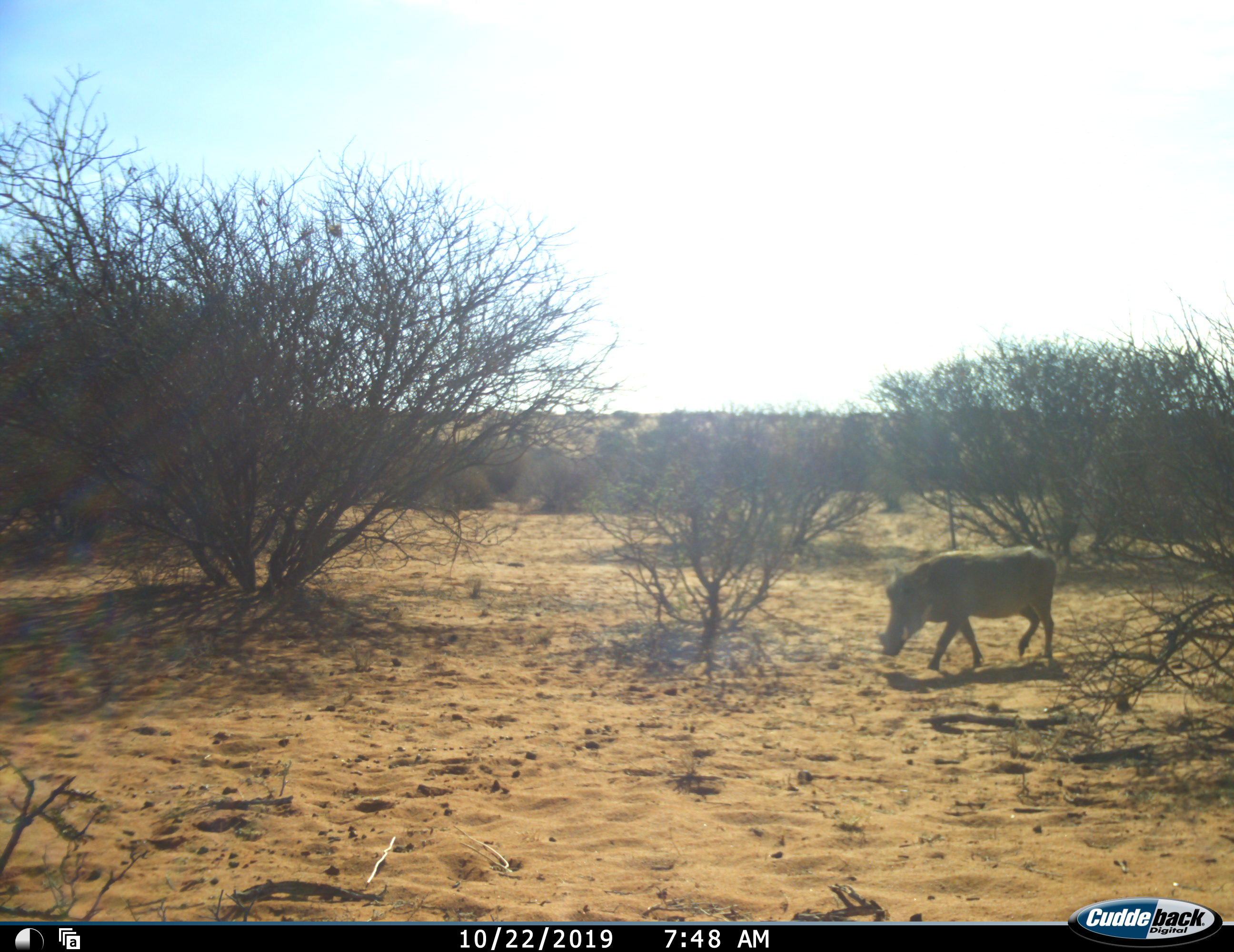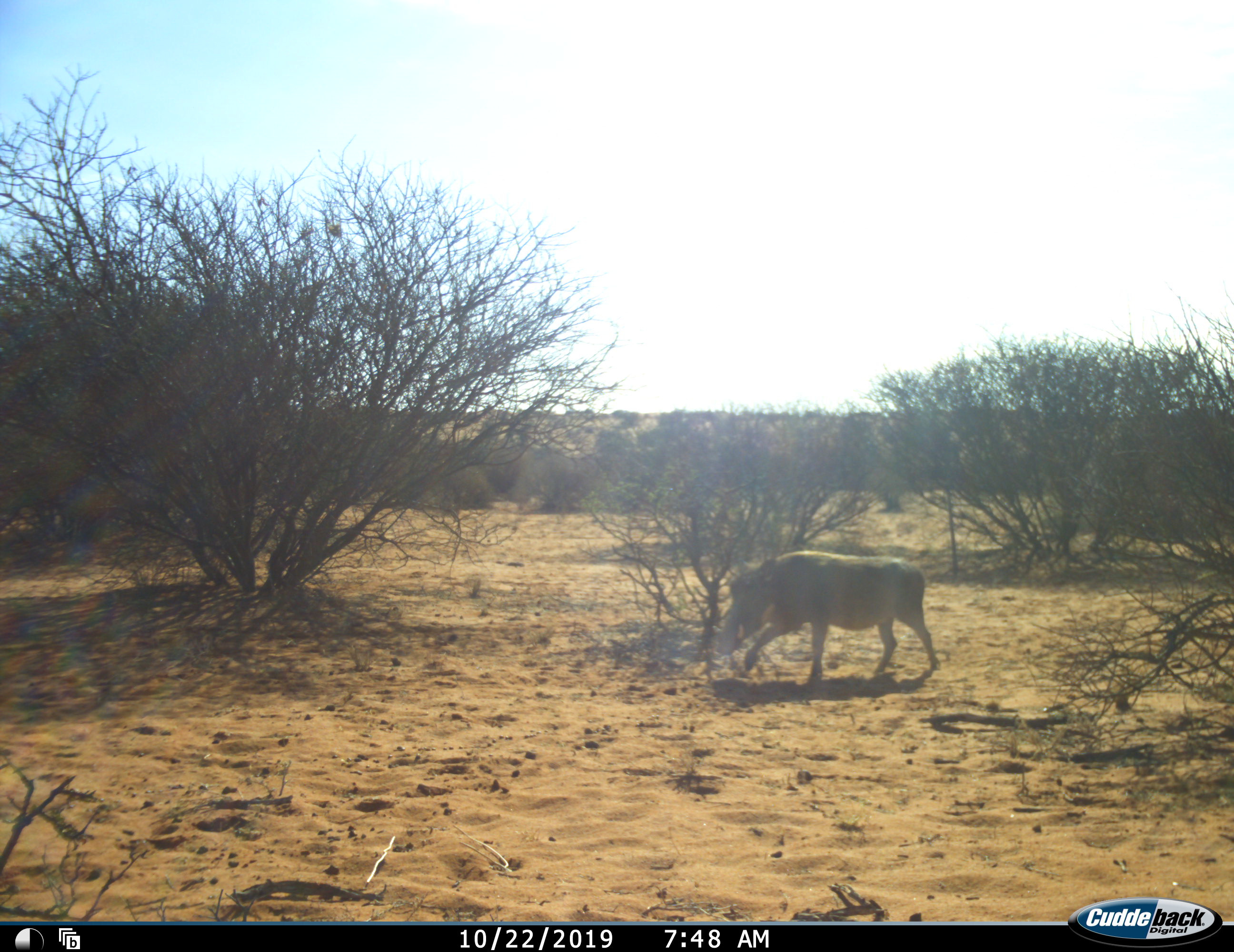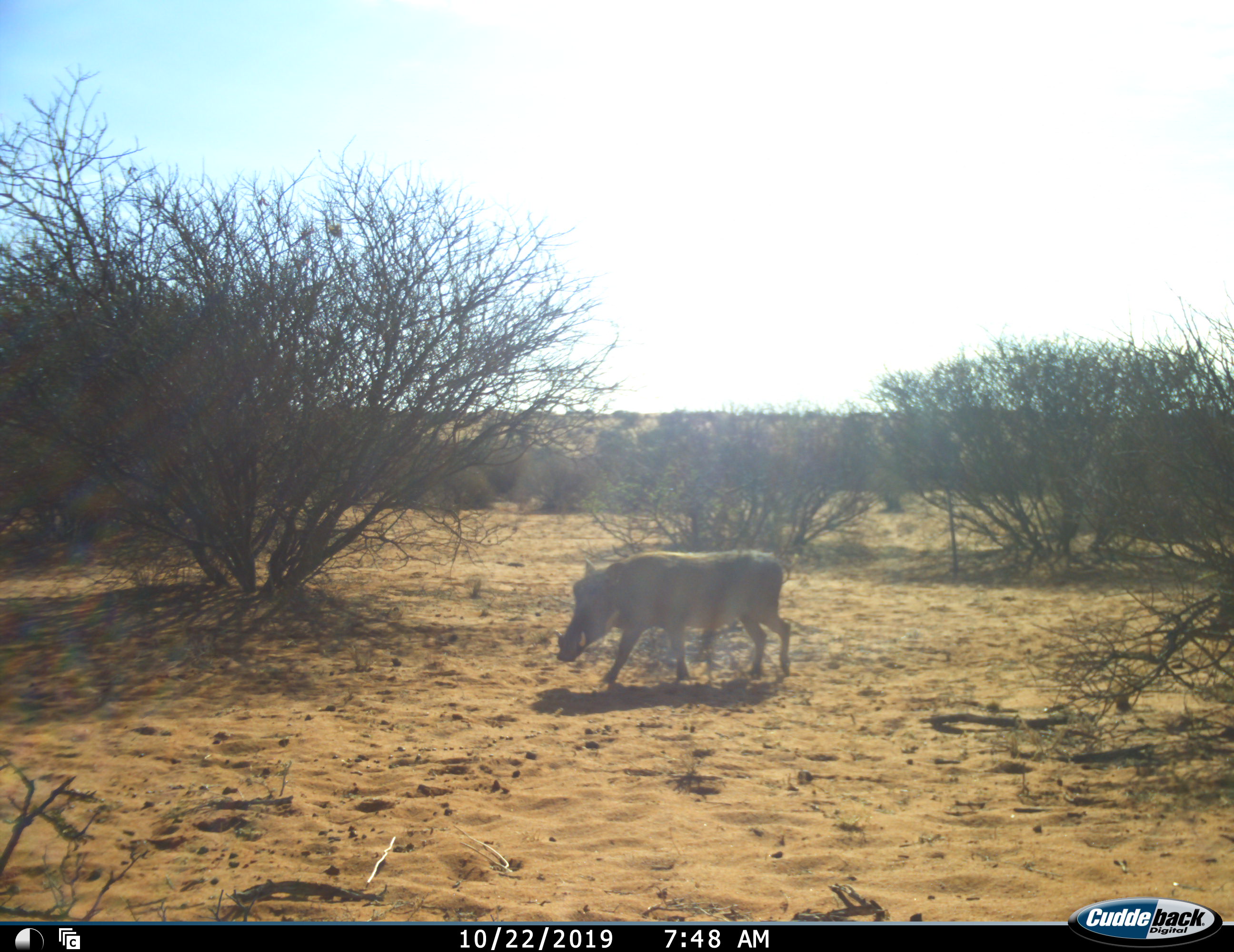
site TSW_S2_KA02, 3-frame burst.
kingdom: Animalia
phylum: Chordata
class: Mammalia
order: Artiodactyla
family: Suidae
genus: Phacochoerus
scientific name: Phacochoerus africanus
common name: warthog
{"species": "warthog (Phacochoerus africanus)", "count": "2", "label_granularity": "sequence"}